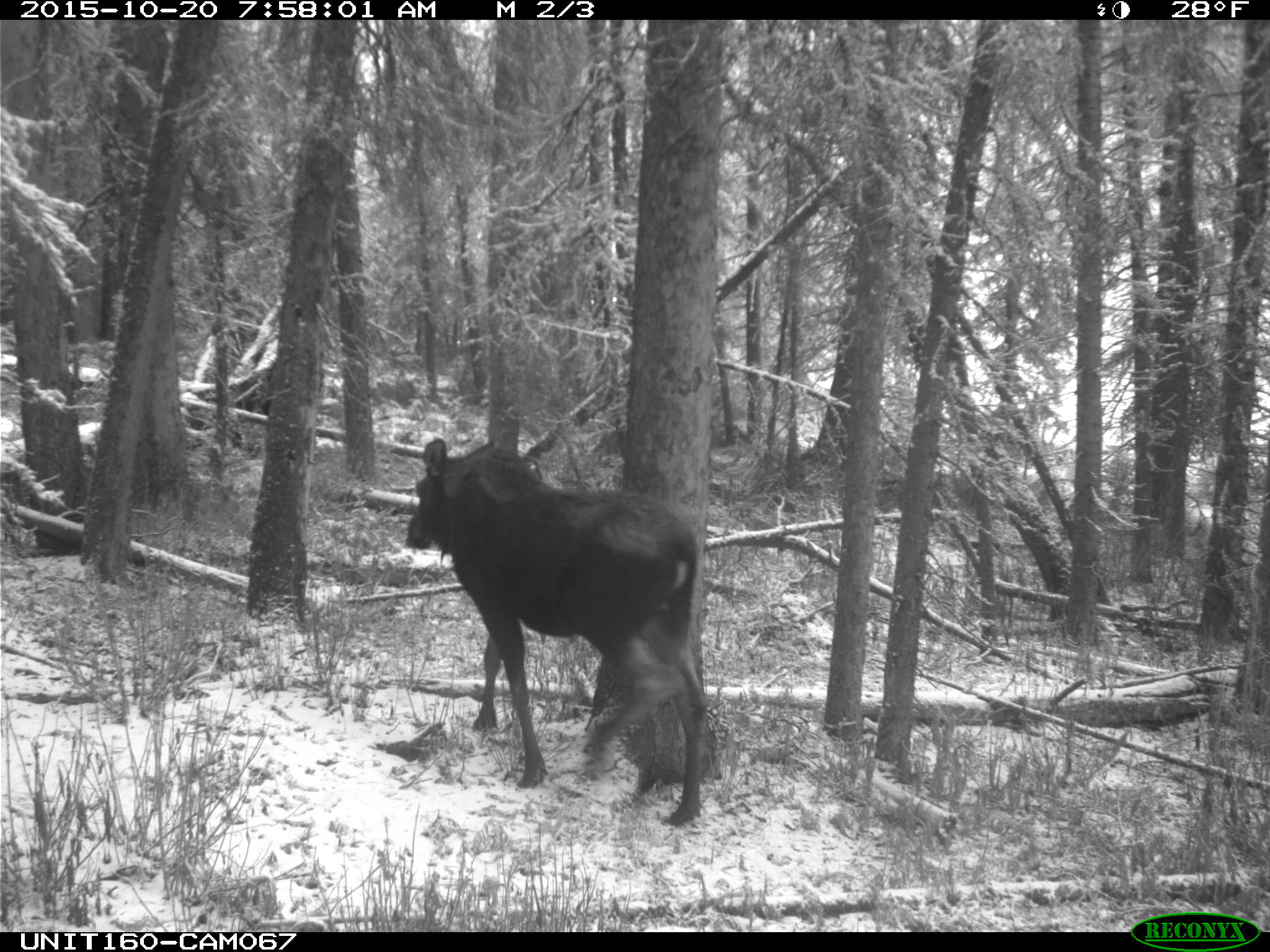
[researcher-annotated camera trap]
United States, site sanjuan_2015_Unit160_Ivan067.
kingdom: Animalia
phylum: Chordata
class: Mammalia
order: Artiodactyla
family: Cervidae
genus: Alces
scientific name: Alces alces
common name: moose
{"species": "Alces alces (moose)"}